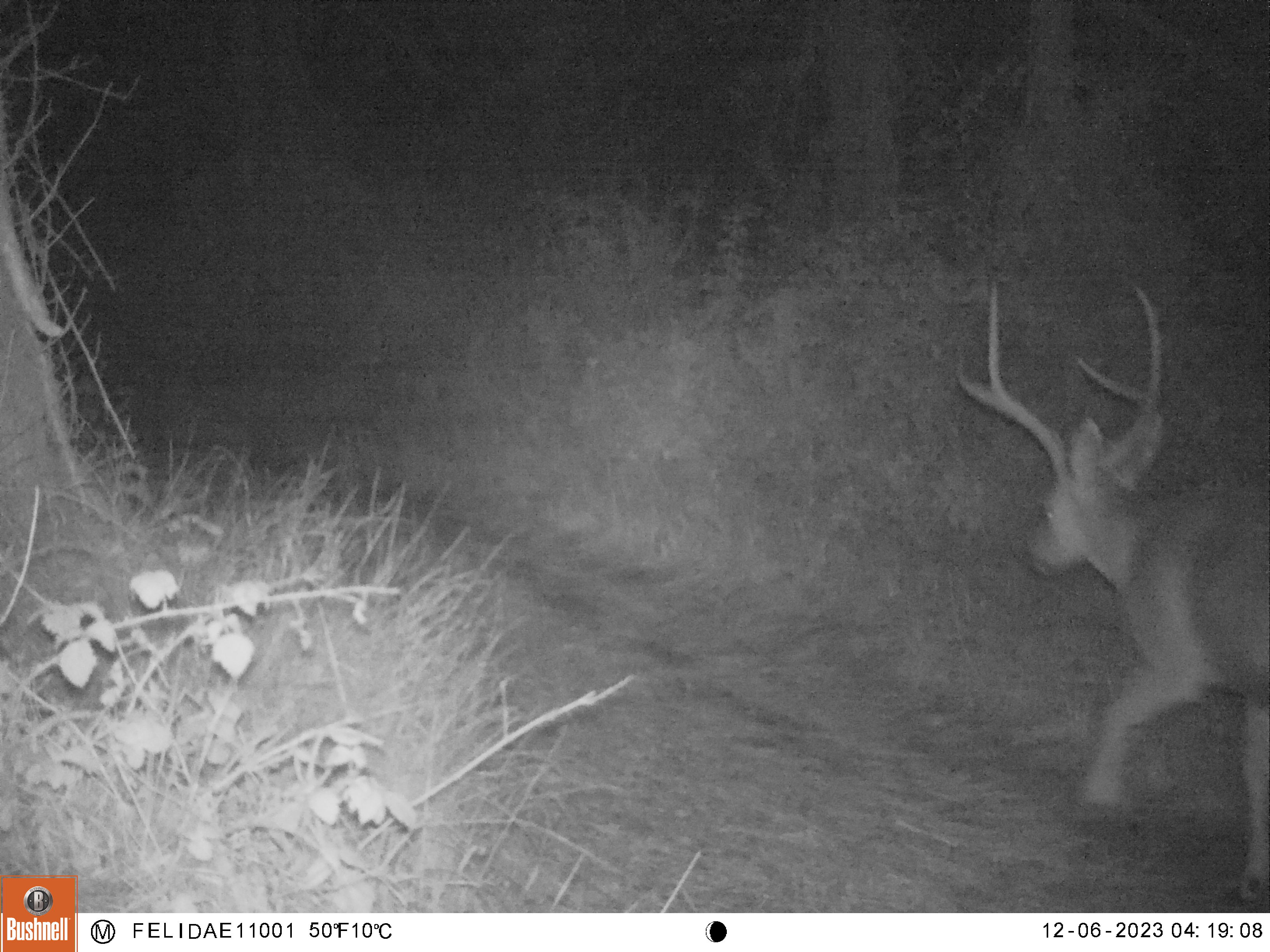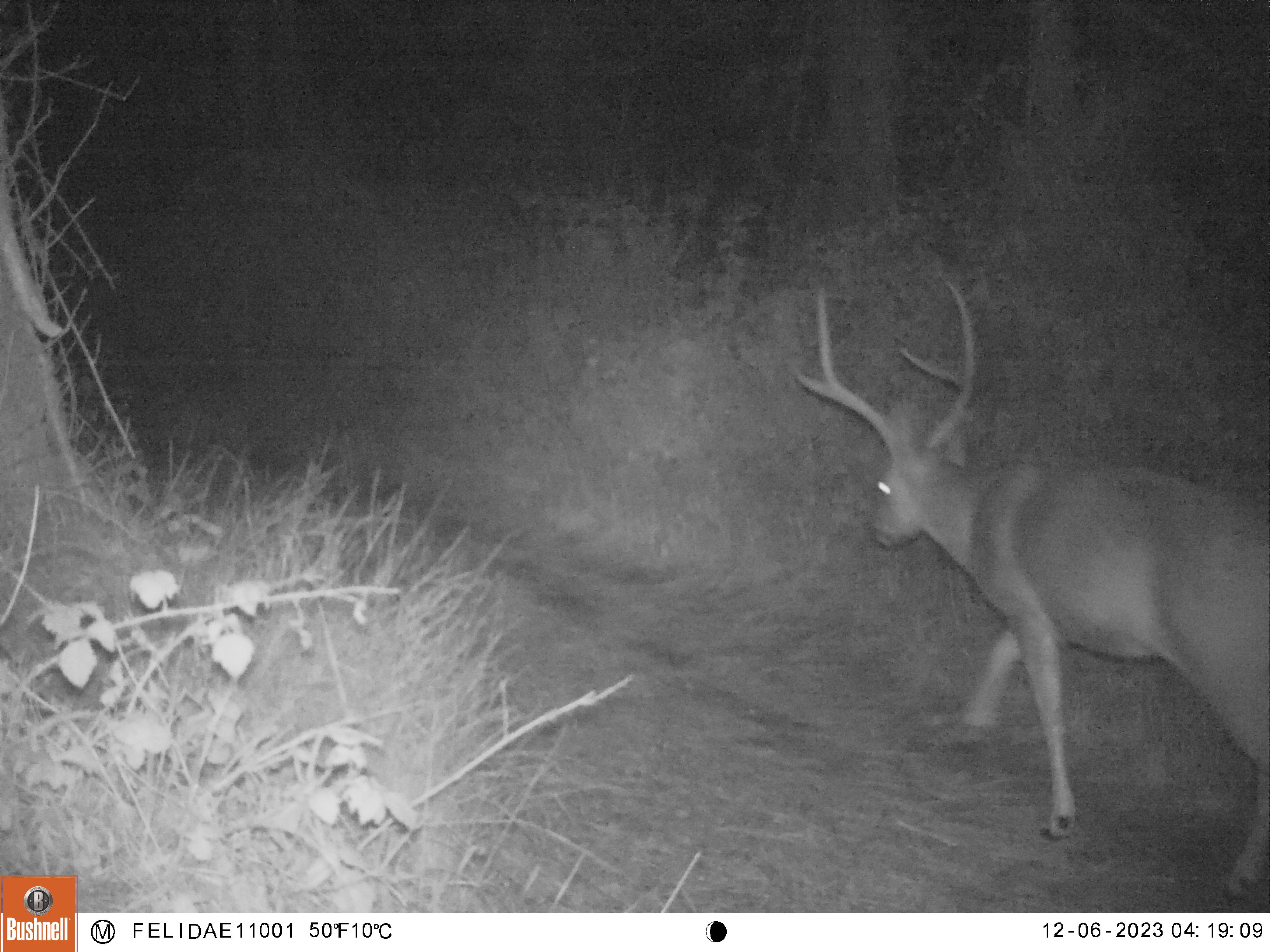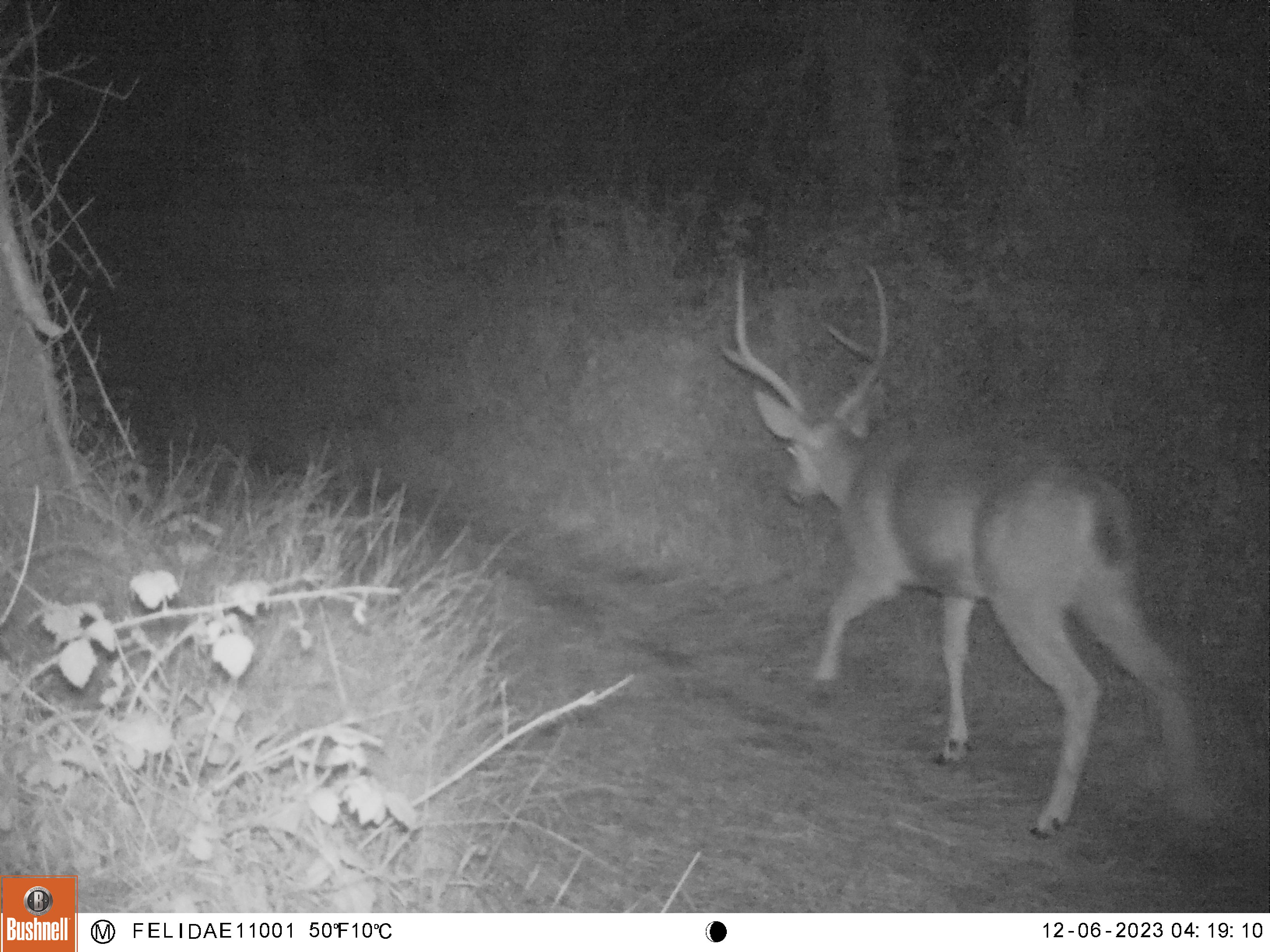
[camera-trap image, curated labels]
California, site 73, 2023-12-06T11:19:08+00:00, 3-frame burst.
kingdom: Animalia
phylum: Chordata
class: Mammalia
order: Artiodactyla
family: Cervidae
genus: Odocoileus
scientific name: Odocoileus hemionus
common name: mule deer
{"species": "mule deer (Odocoileus hemionus)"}